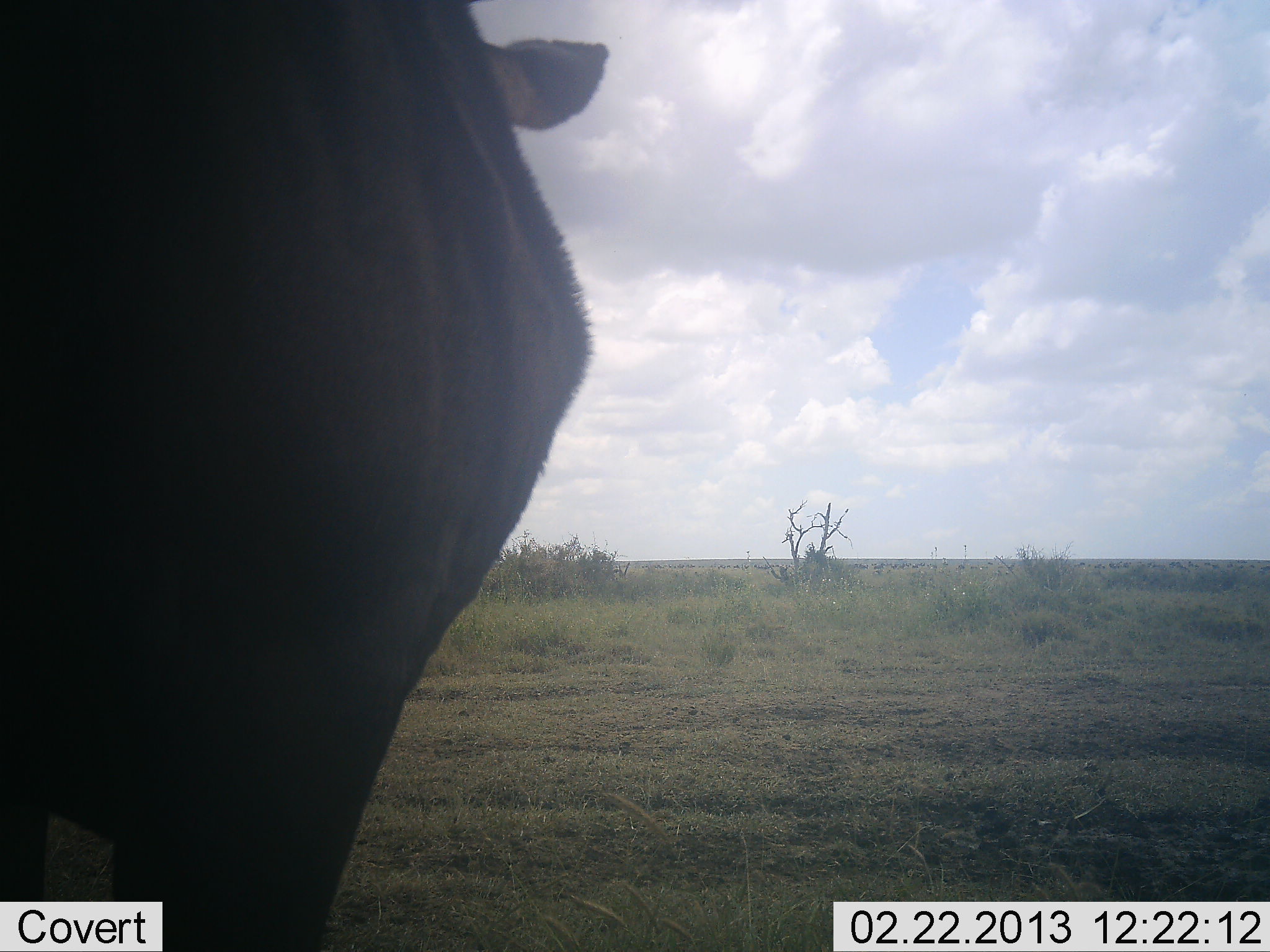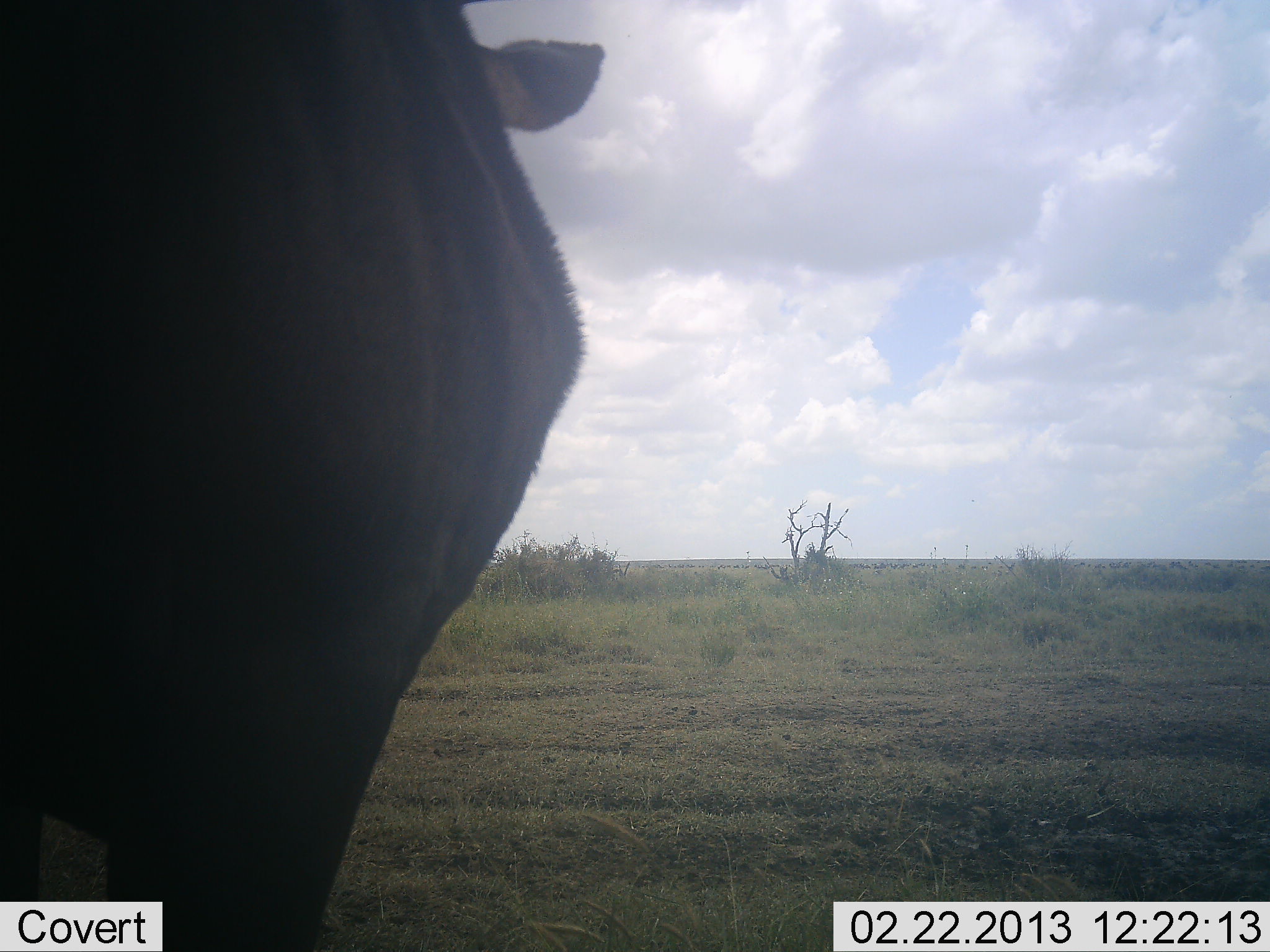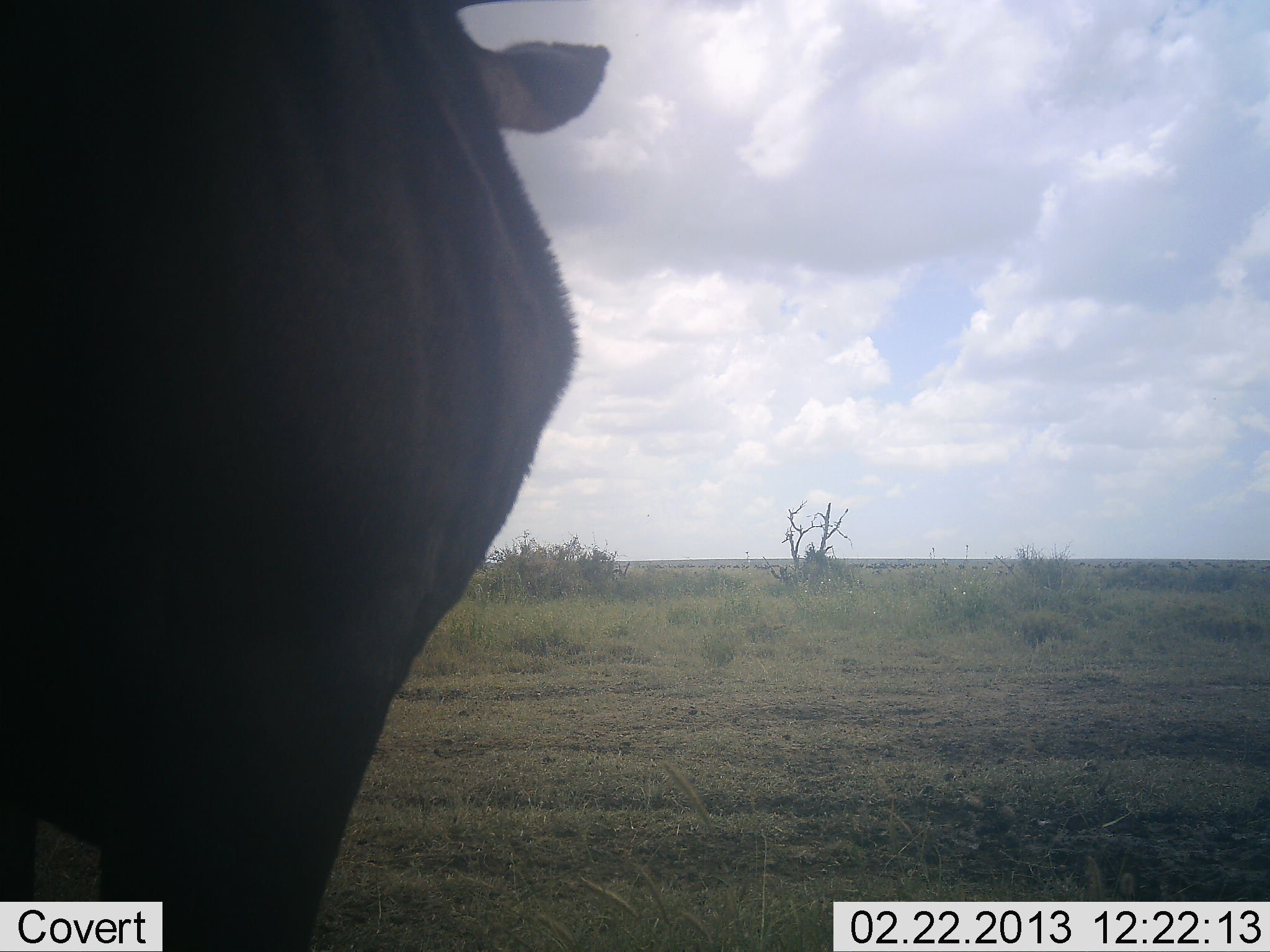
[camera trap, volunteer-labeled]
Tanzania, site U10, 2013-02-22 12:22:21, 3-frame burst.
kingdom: Animalia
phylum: Chordata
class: Mammalia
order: Artiodactyla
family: Bovidae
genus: Connochaetes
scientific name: Connochaetes taurinus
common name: blue wildebeest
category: wildebeest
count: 1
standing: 100%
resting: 0%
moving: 8%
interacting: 0%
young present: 0%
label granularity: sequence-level